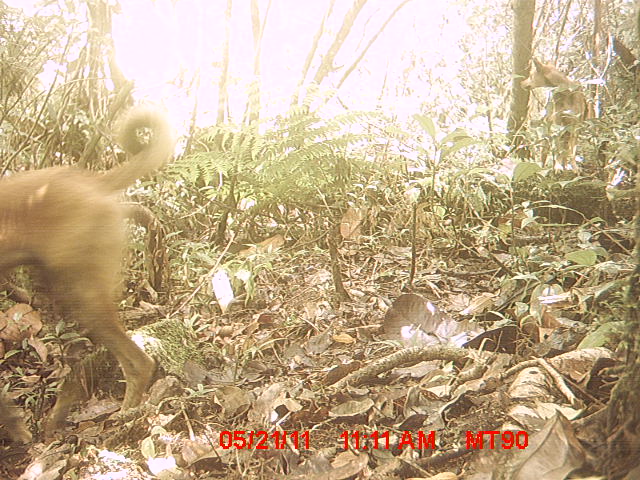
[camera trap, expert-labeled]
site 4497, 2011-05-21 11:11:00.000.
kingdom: Animalia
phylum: Chordata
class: Mammalia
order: Carnivora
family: Canidae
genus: Canis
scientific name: Canis familiaris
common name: domestic dog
Canis familiaris (domestic dog), count 2.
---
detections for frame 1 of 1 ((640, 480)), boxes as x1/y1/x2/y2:
canis familiaris: 0/107/174/446